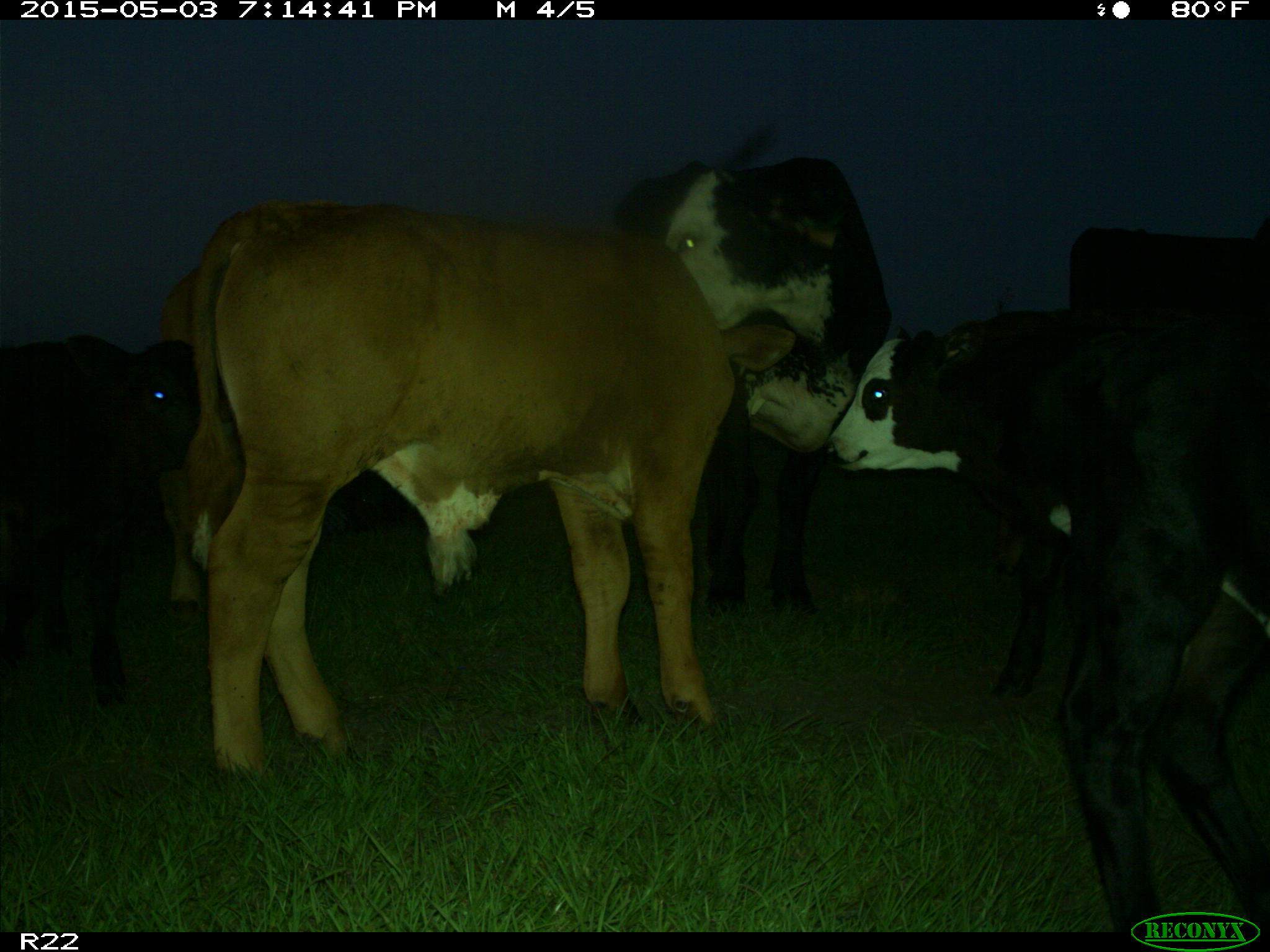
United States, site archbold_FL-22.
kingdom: Animalia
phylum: Chordata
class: Mammalia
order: Artiodactyla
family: Bovidae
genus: Bos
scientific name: Bos taurus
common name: domestic cow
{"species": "Bos taurus (domestic cow)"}